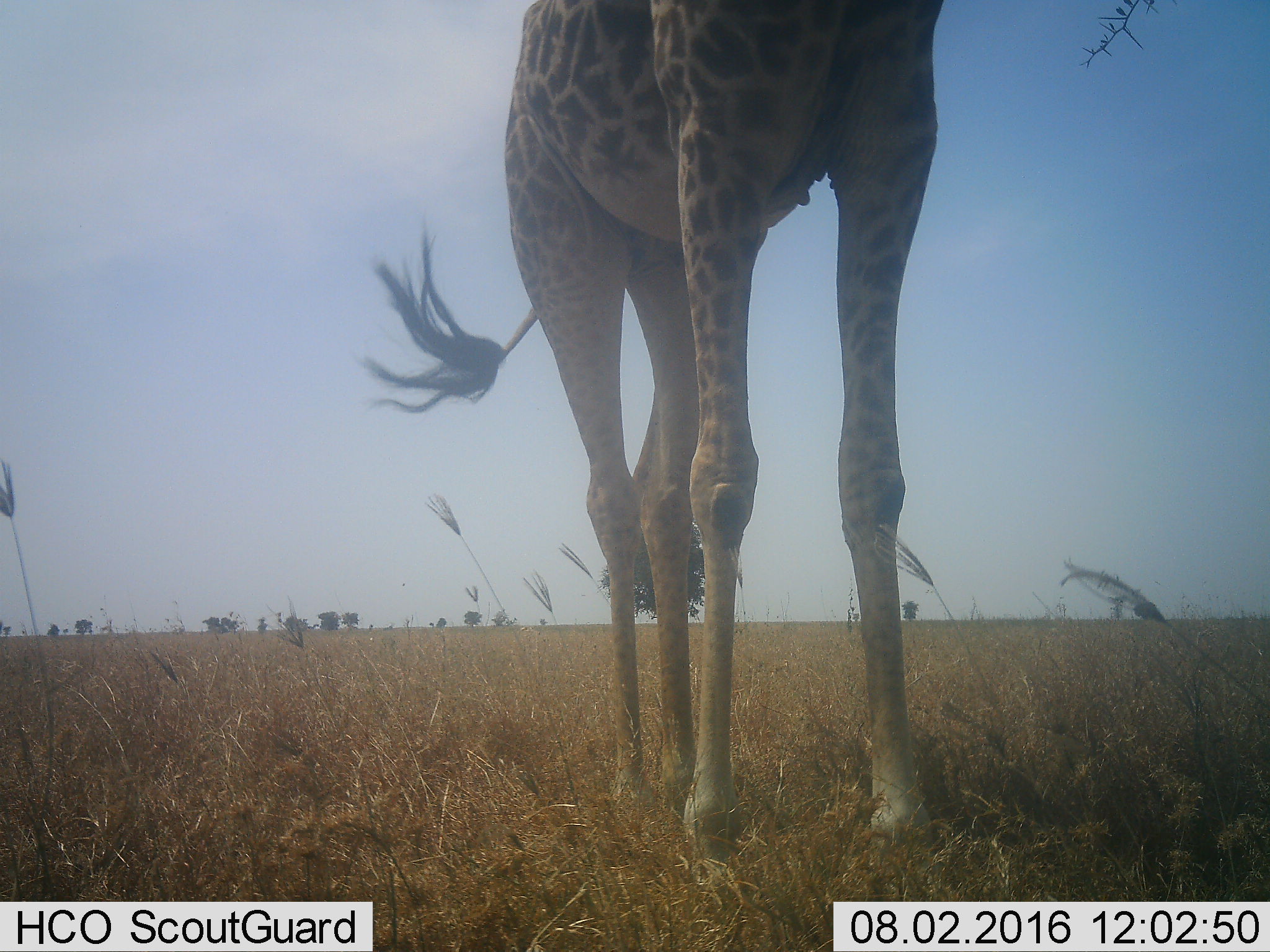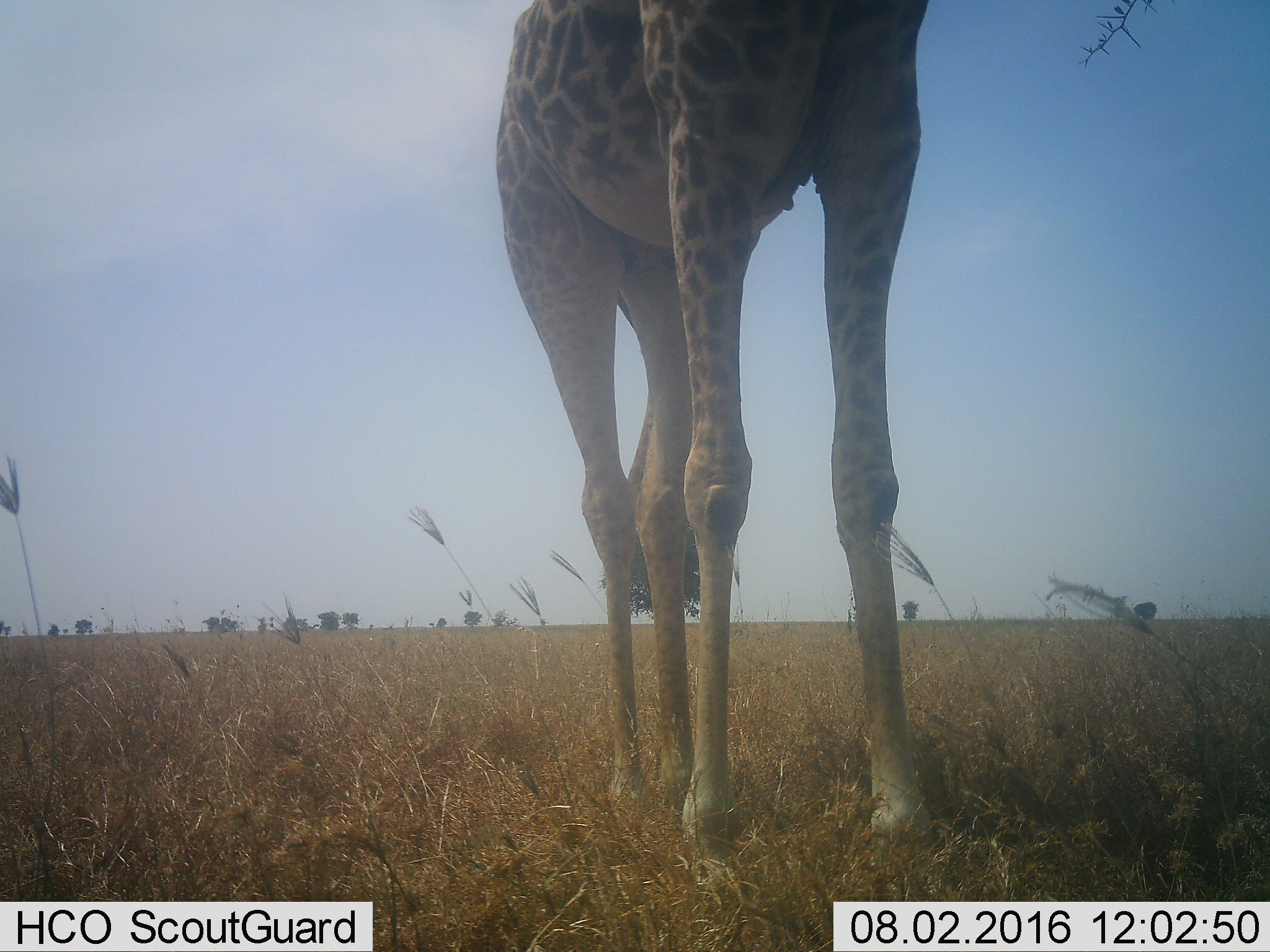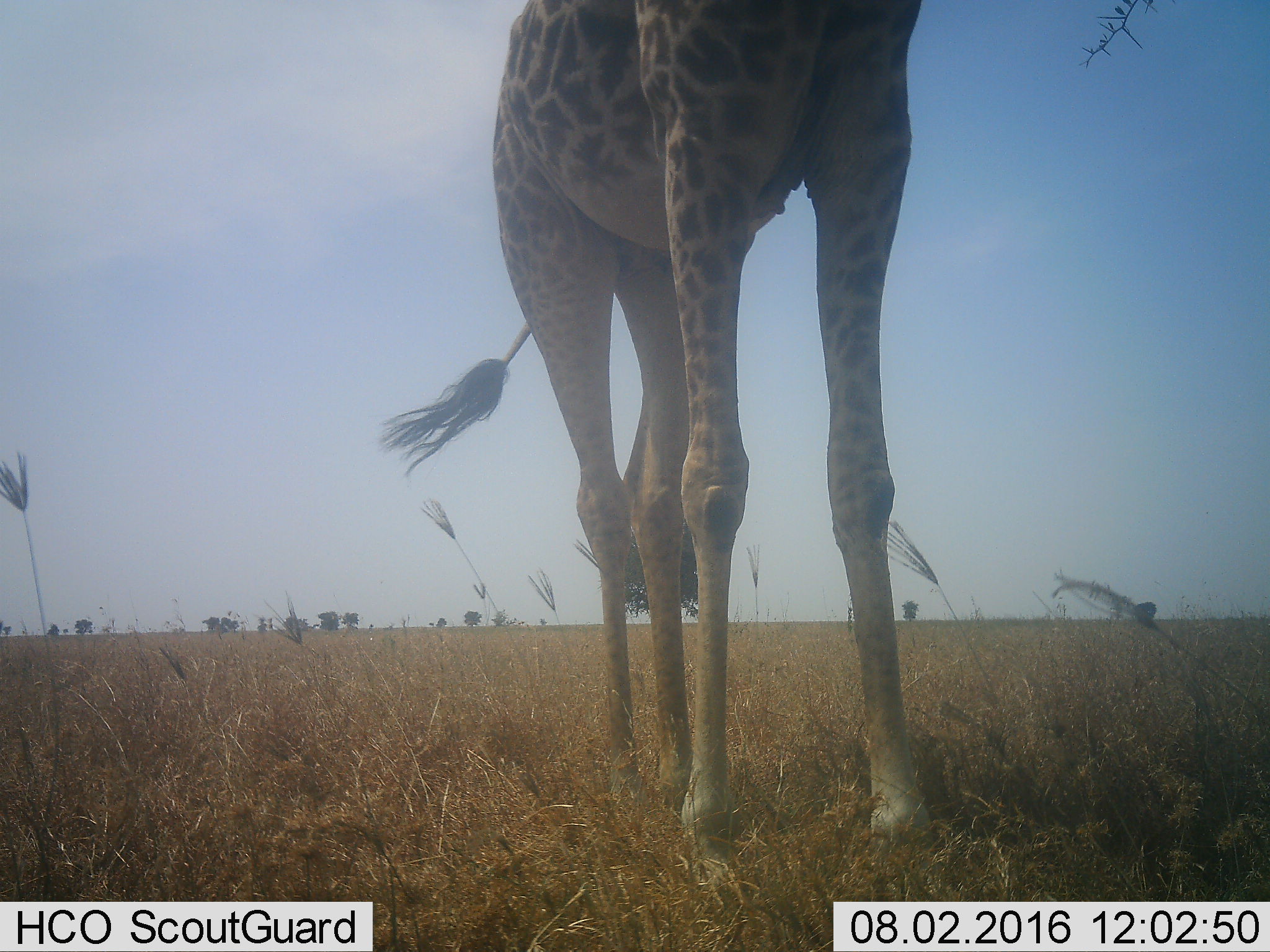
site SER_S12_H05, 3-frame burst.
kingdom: Animalia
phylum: Chordata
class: Mammalia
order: Artiodactyla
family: Giraffidae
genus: Giraffa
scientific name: Giraffa camelopardalis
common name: giraffe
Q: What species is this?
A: Giraffe (Giraffa camelopardalis).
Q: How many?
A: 1.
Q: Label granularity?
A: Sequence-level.